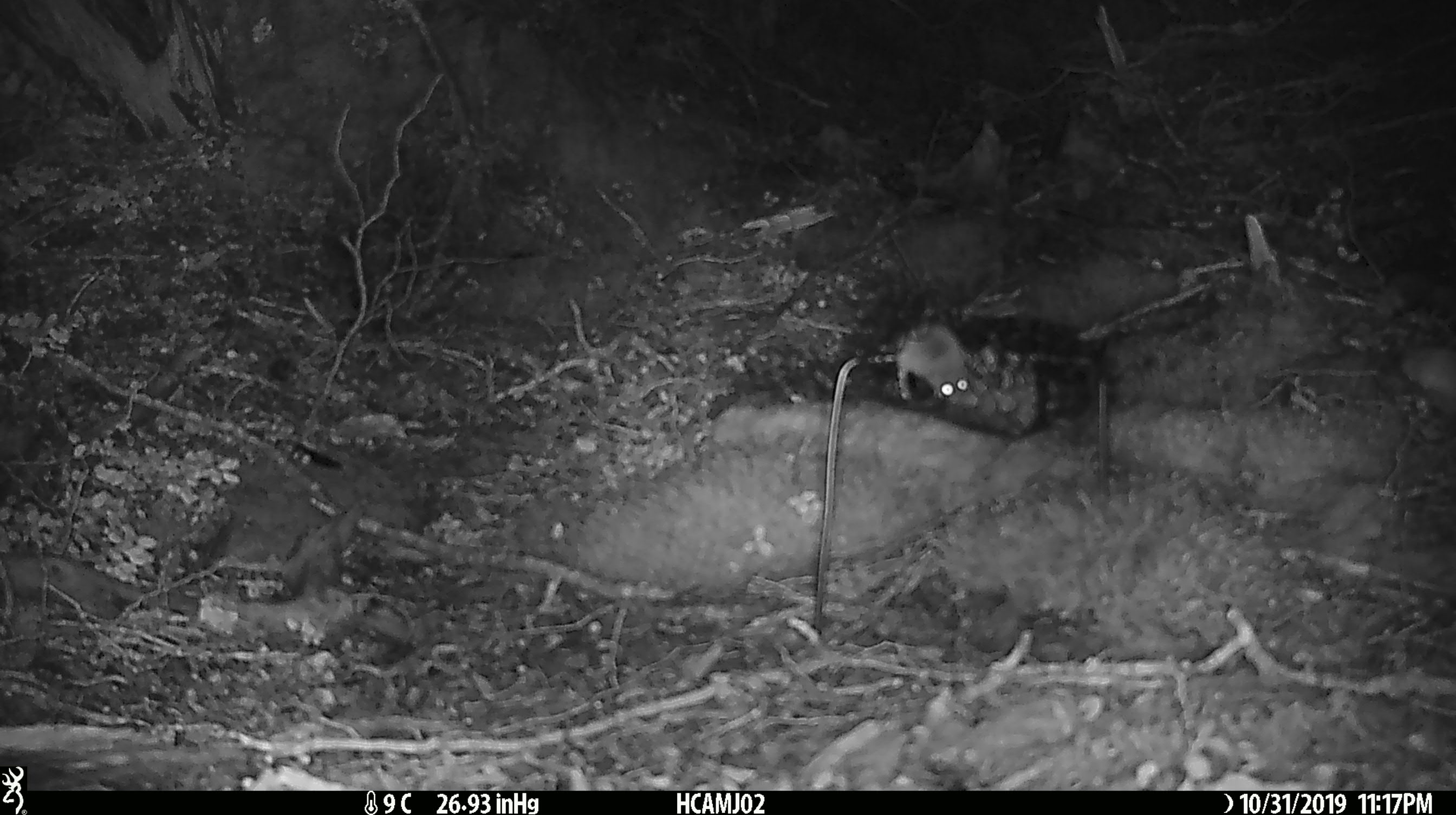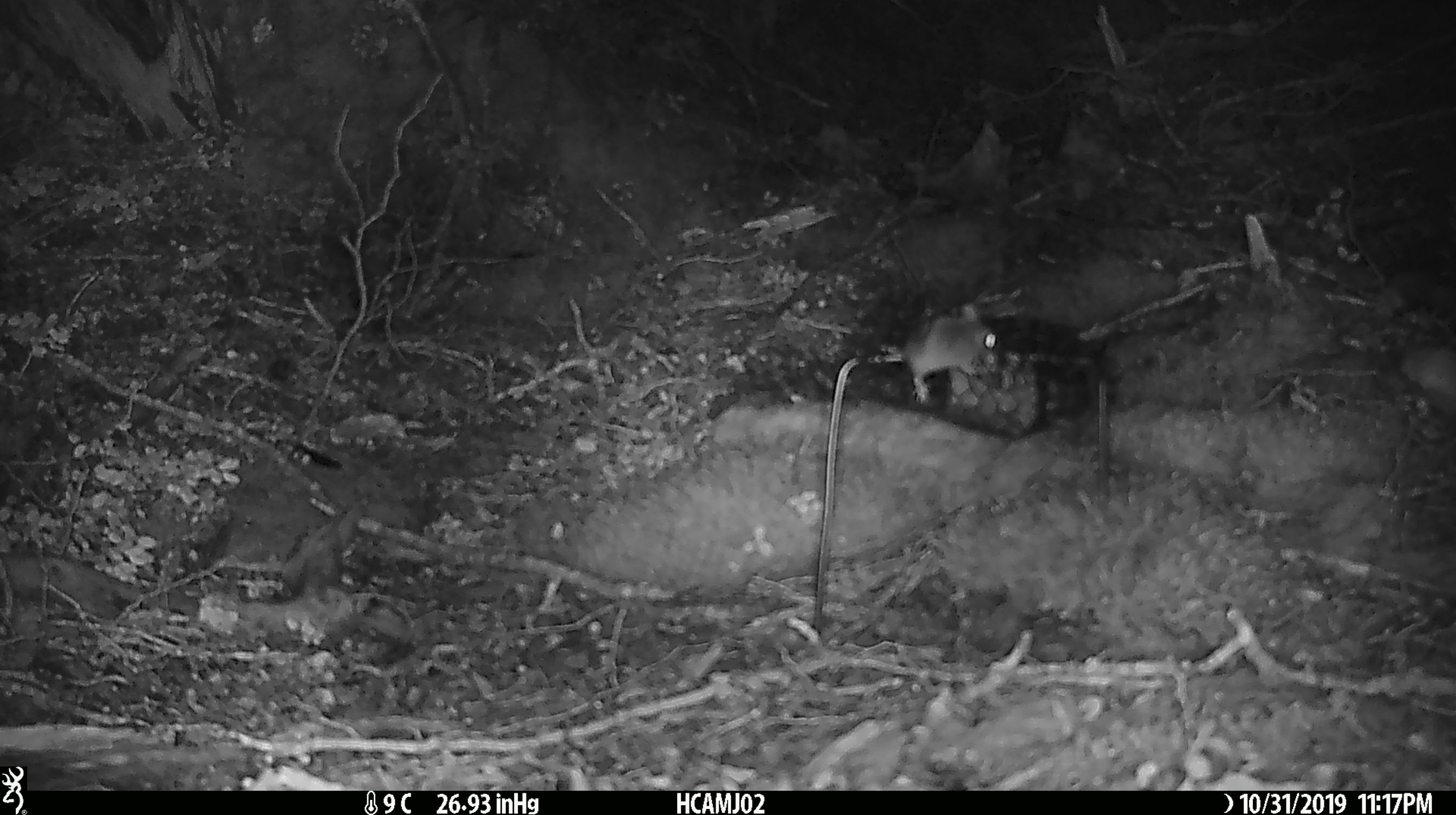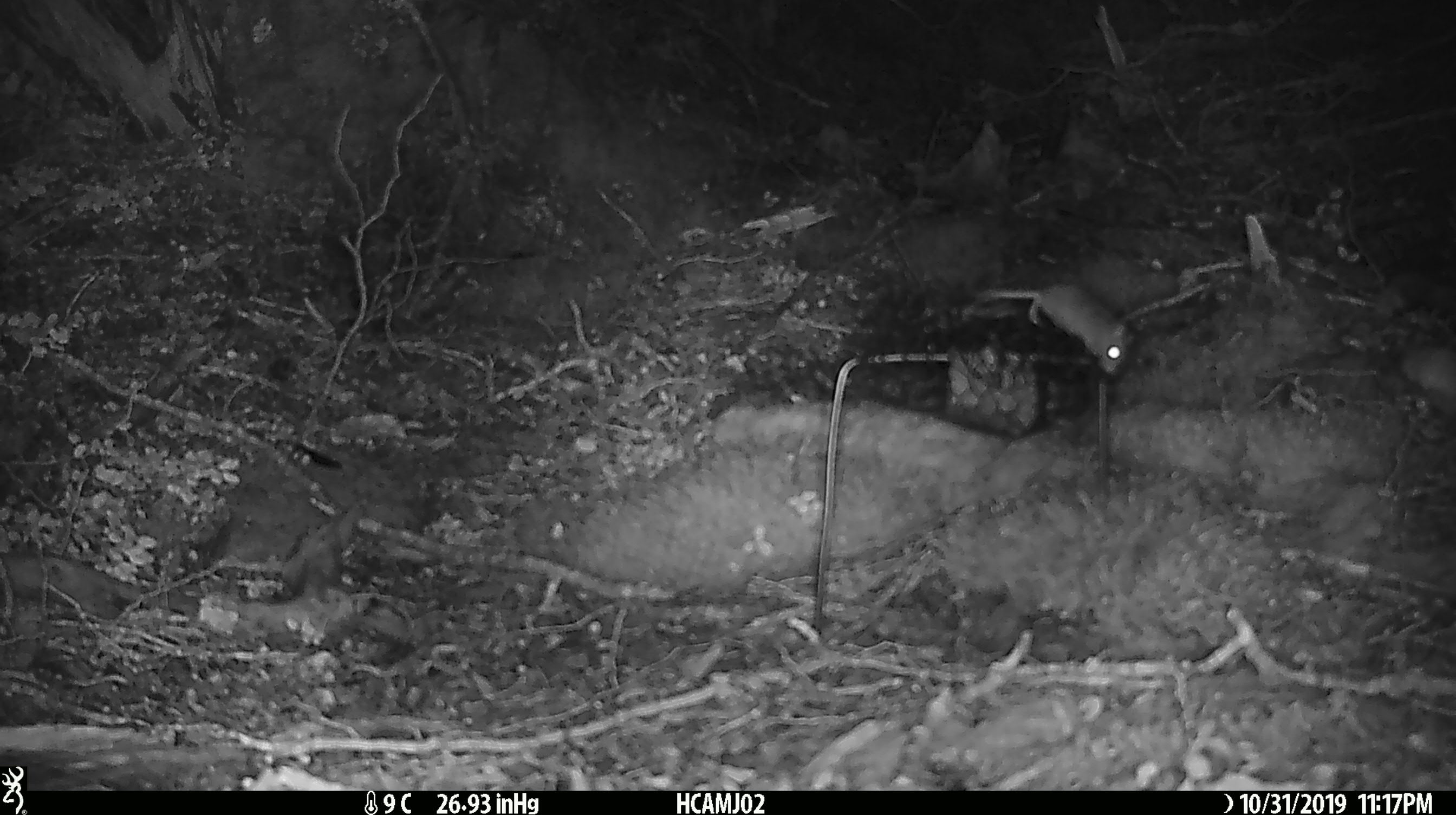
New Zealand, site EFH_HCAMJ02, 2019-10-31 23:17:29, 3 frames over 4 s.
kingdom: Animalia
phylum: Chordata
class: Mammalia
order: Rodentia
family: Muridae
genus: Mus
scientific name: Mus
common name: mouse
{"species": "mouse (Mus)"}